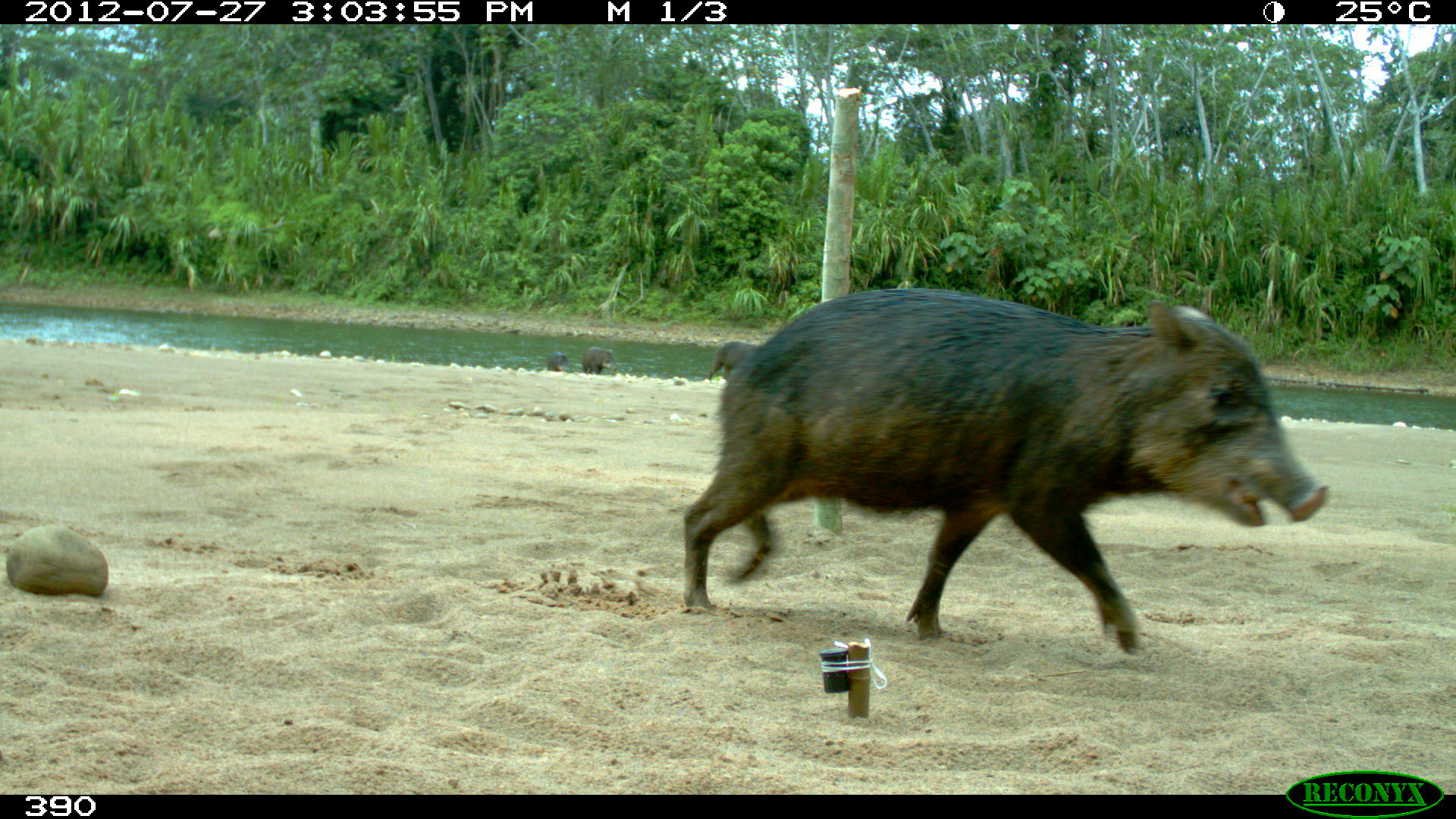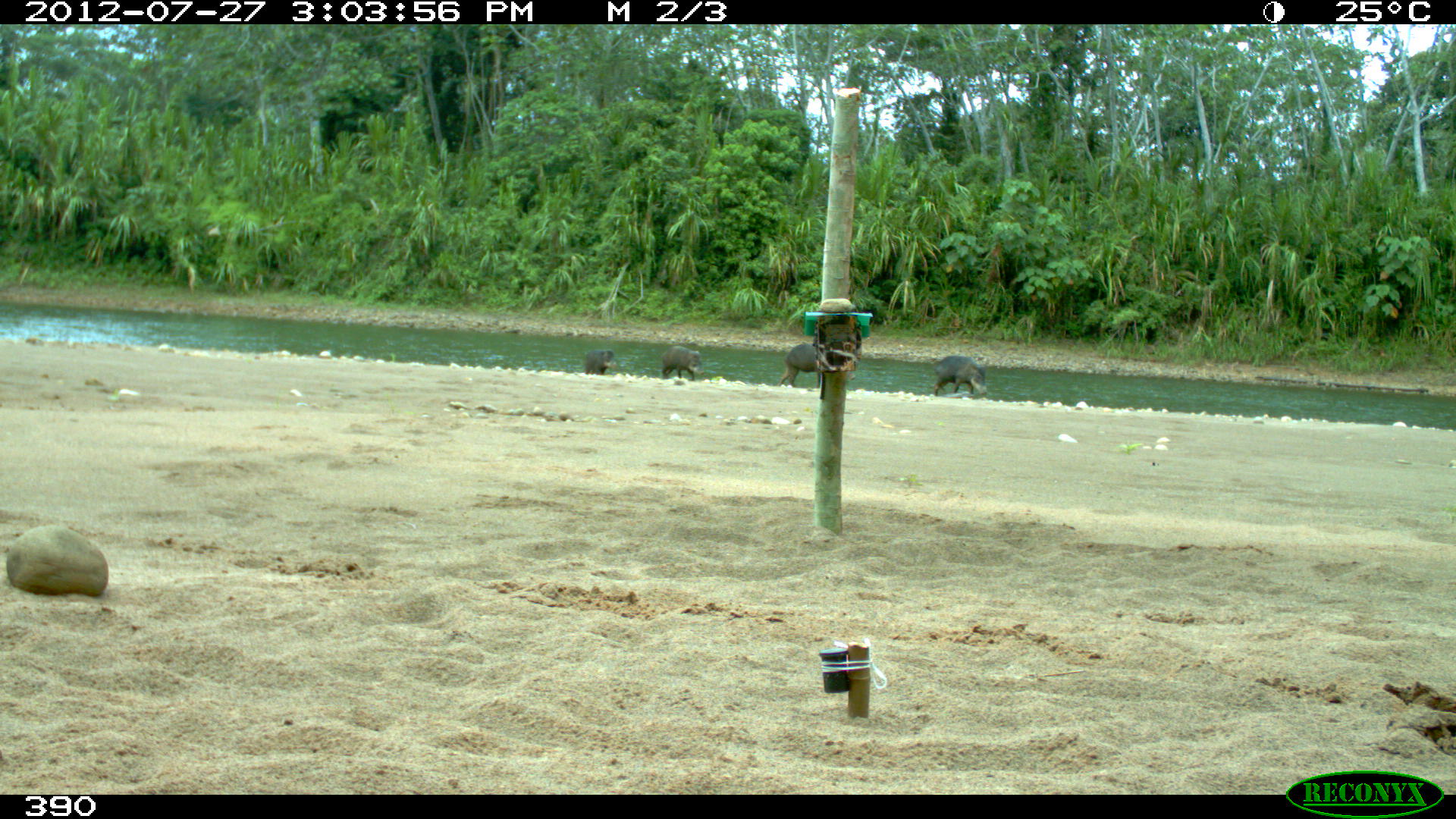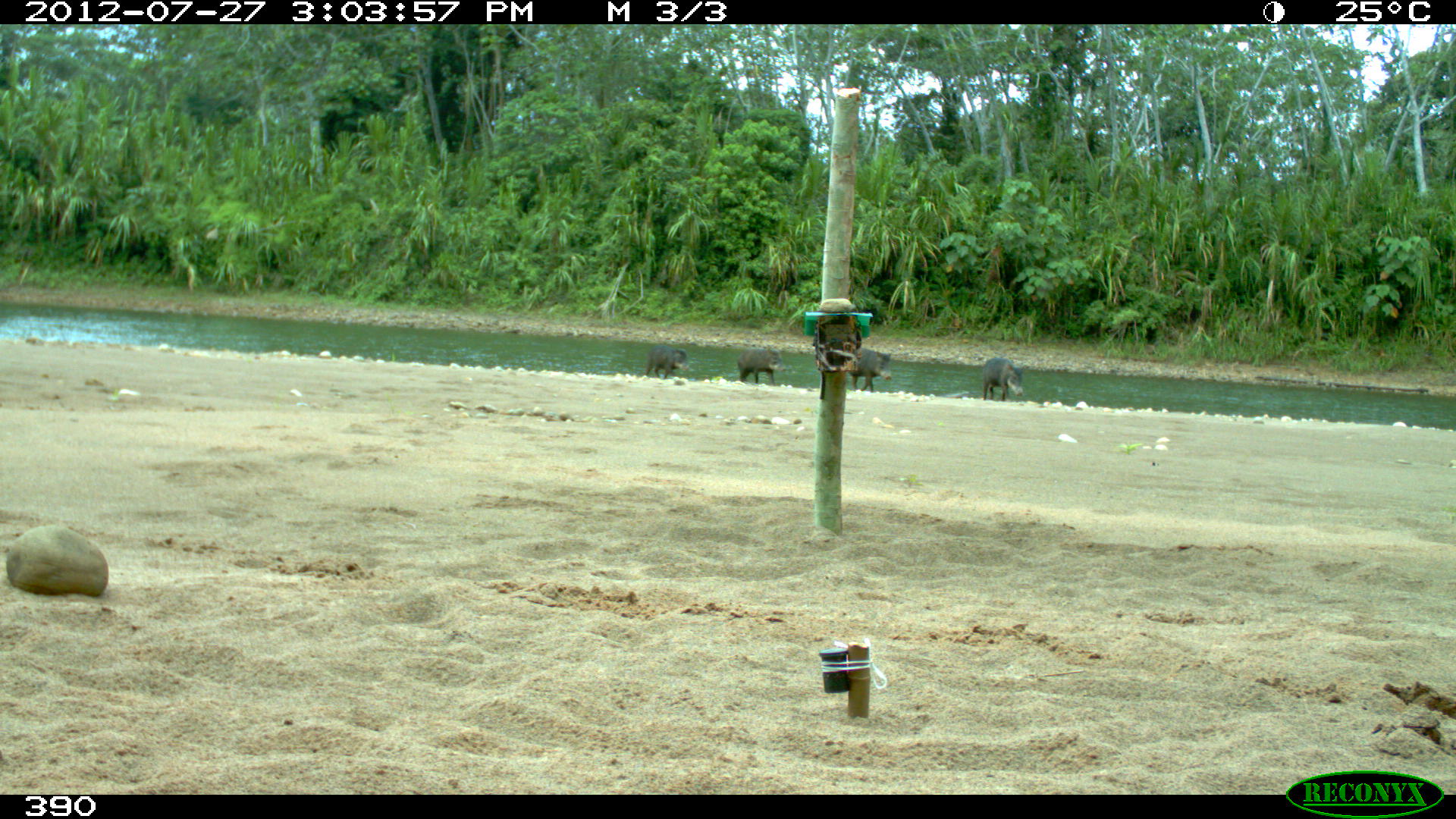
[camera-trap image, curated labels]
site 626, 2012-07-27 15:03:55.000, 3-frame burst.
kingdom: Animalia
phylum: Chordata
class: Mammalia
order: Artiodactyla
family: Tayassuidae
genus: Tayassu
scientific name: Tayassu pecari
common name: white-lipped peccary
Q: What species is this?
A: Tayassu pecari (white-lipped peccary).